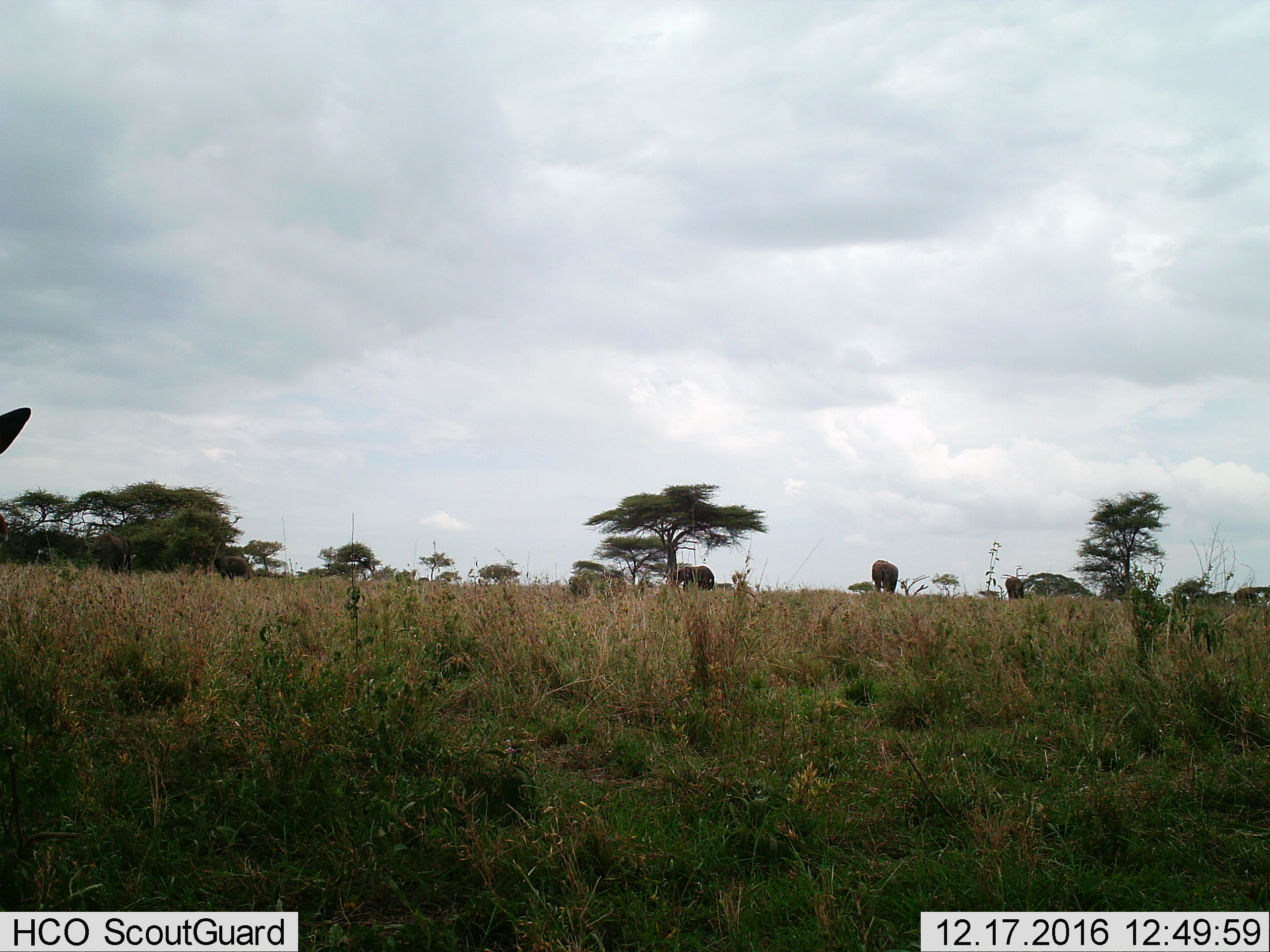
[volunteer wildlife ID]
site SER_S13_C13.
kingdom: Animalia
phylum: Chordata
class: Mammalia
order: Proboscidea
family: Elephantidae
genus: Loxodonta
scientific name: Loxodonta africana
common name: african bush elephant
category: elephant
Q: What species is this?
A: Elephant (african bush elephant) (Loxodonta africana).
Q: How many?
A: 4.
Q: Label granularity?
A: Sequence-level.